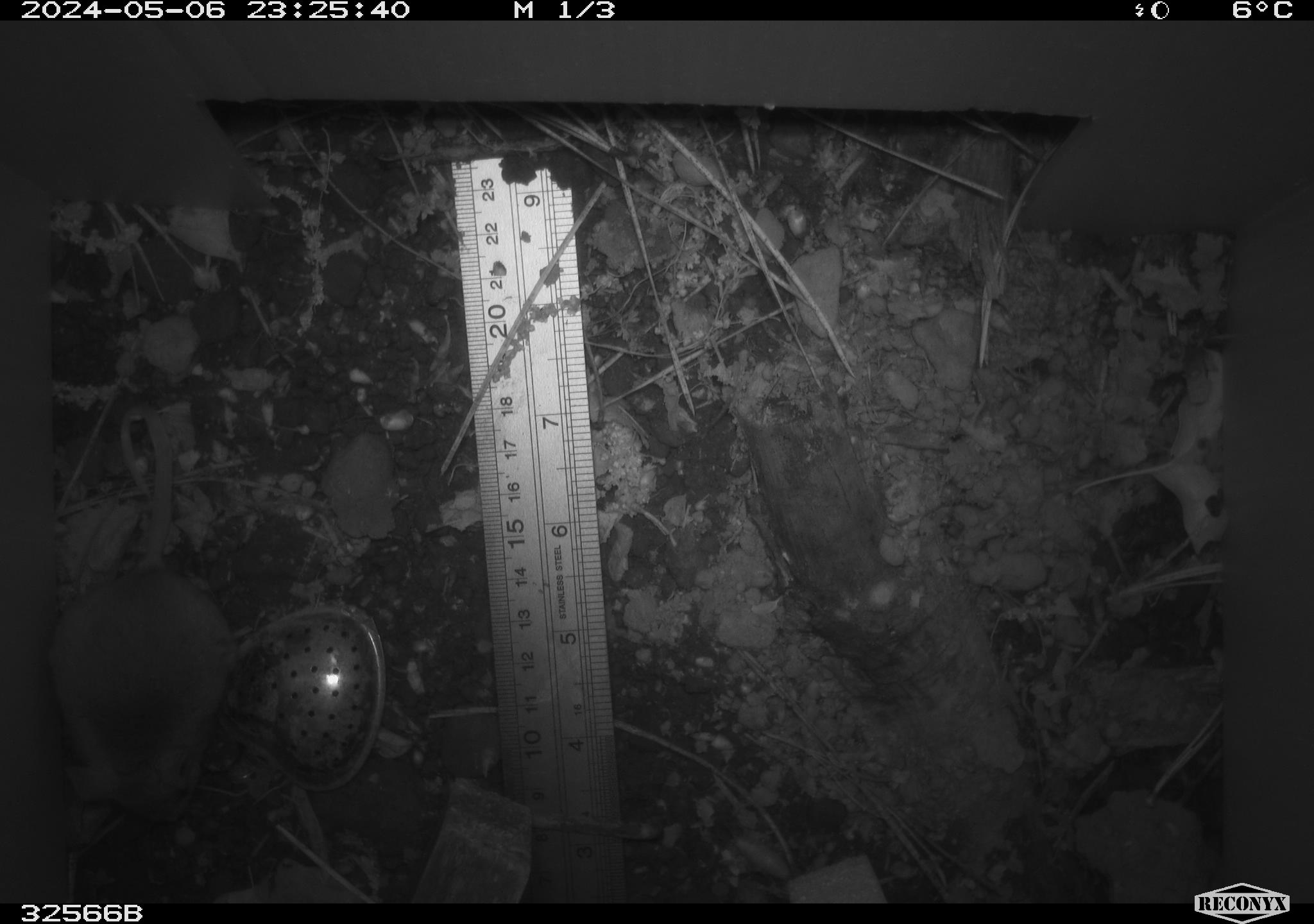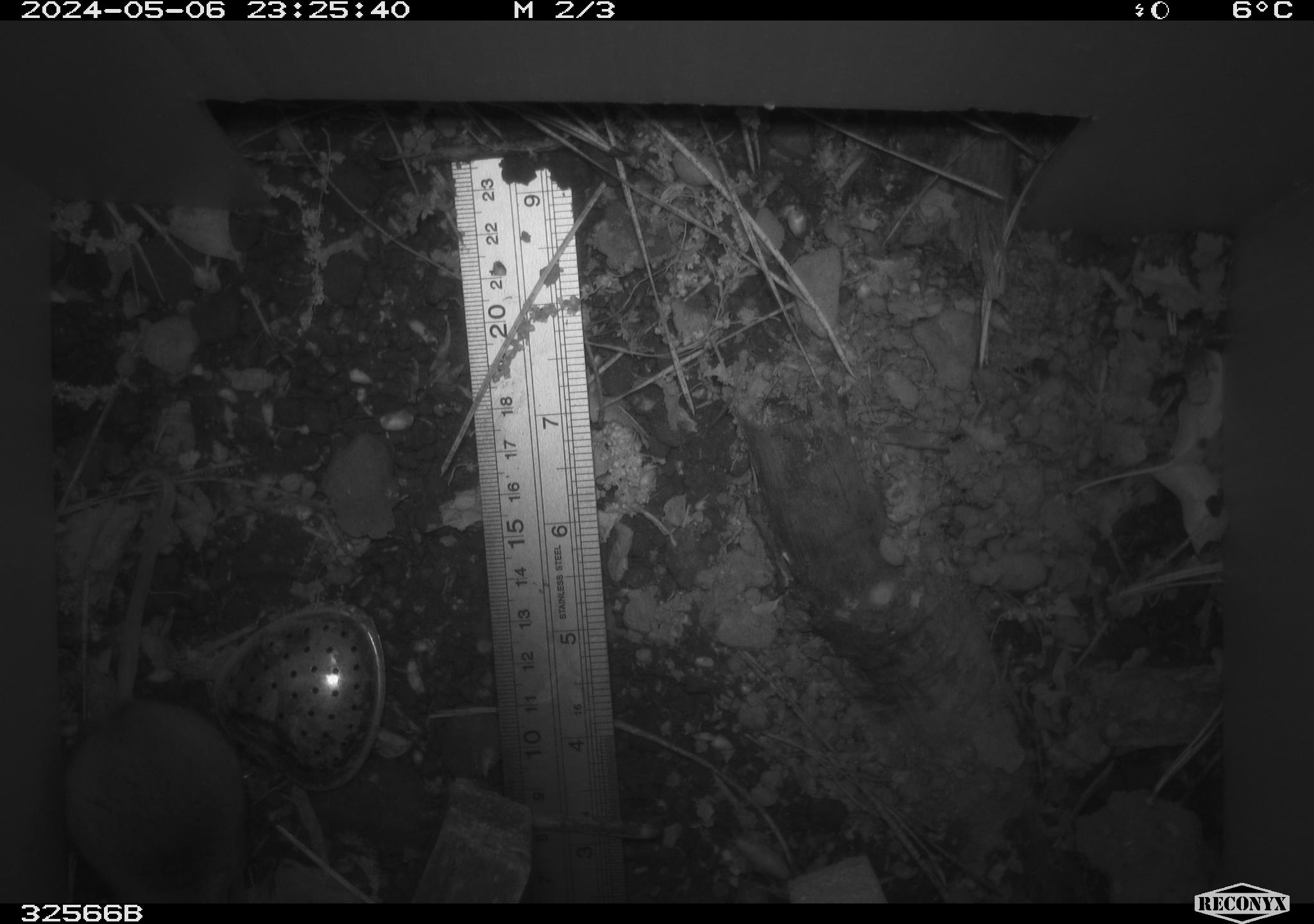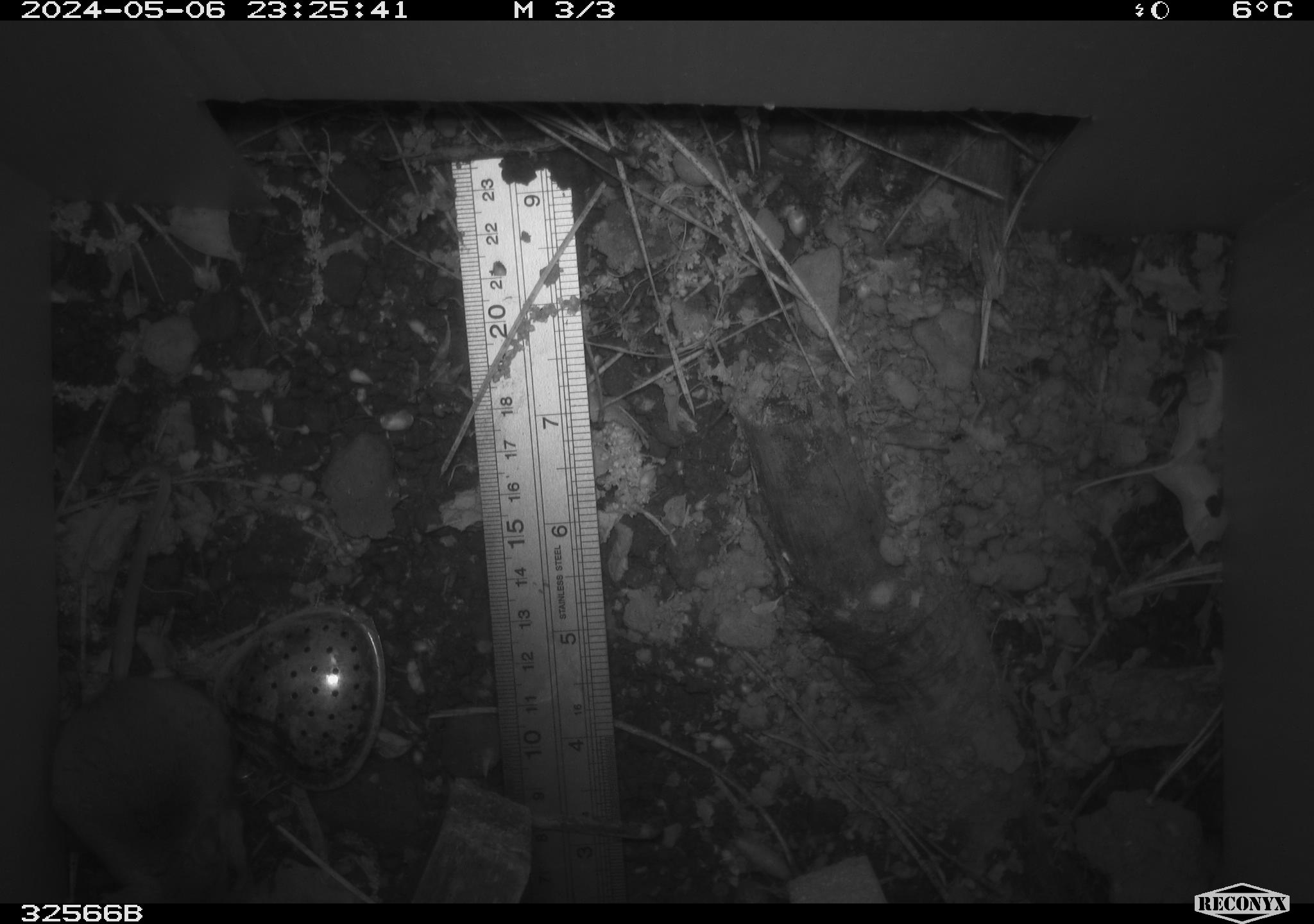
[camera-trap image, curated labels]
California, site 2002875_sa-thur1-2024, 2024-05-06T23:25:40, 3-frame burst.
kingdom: Animalia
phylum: Chordata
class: Mammalia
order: Rodentia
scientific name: Rodentia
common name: mouse species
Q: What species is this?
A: Mouse species (Rodentia).